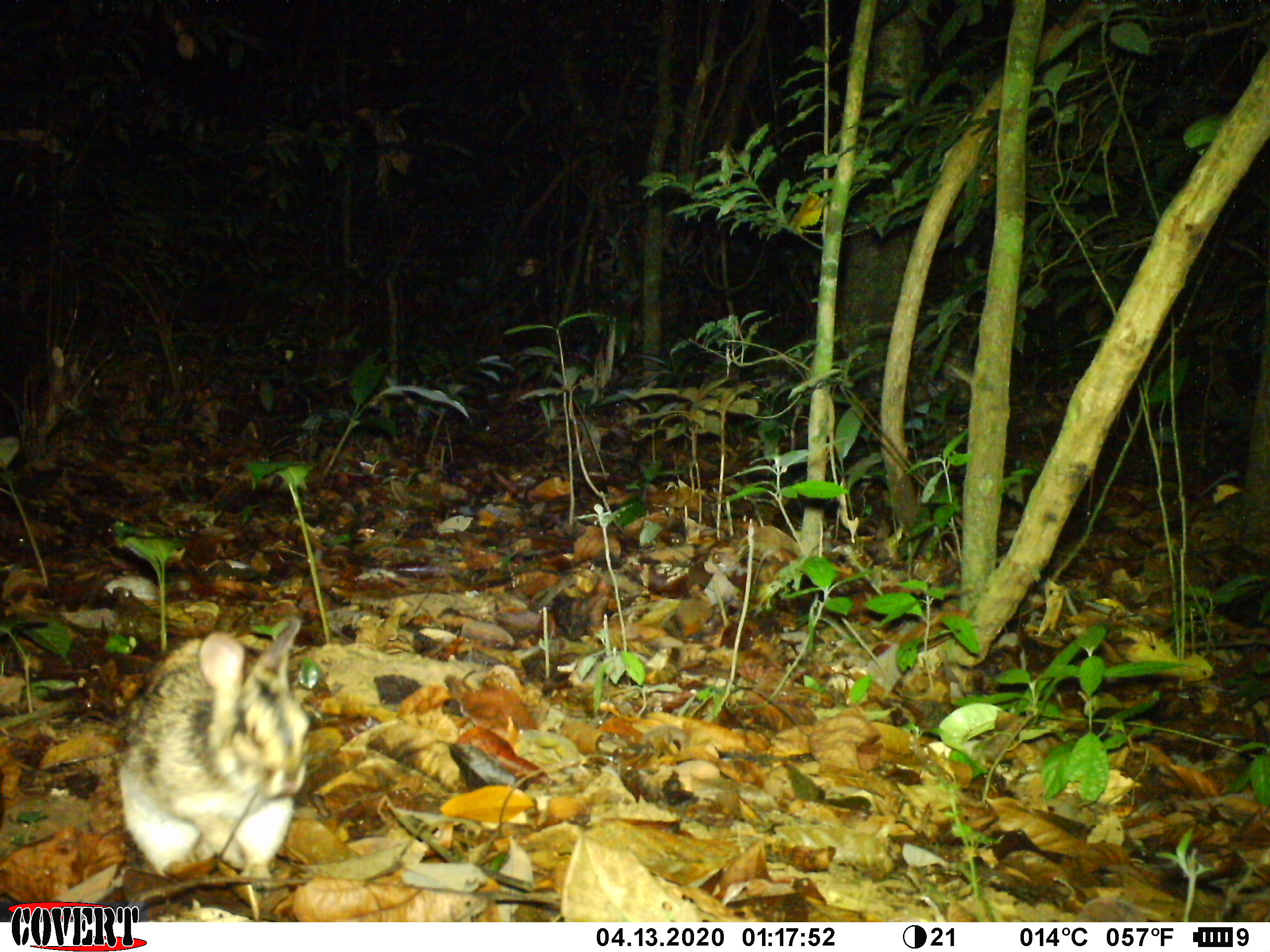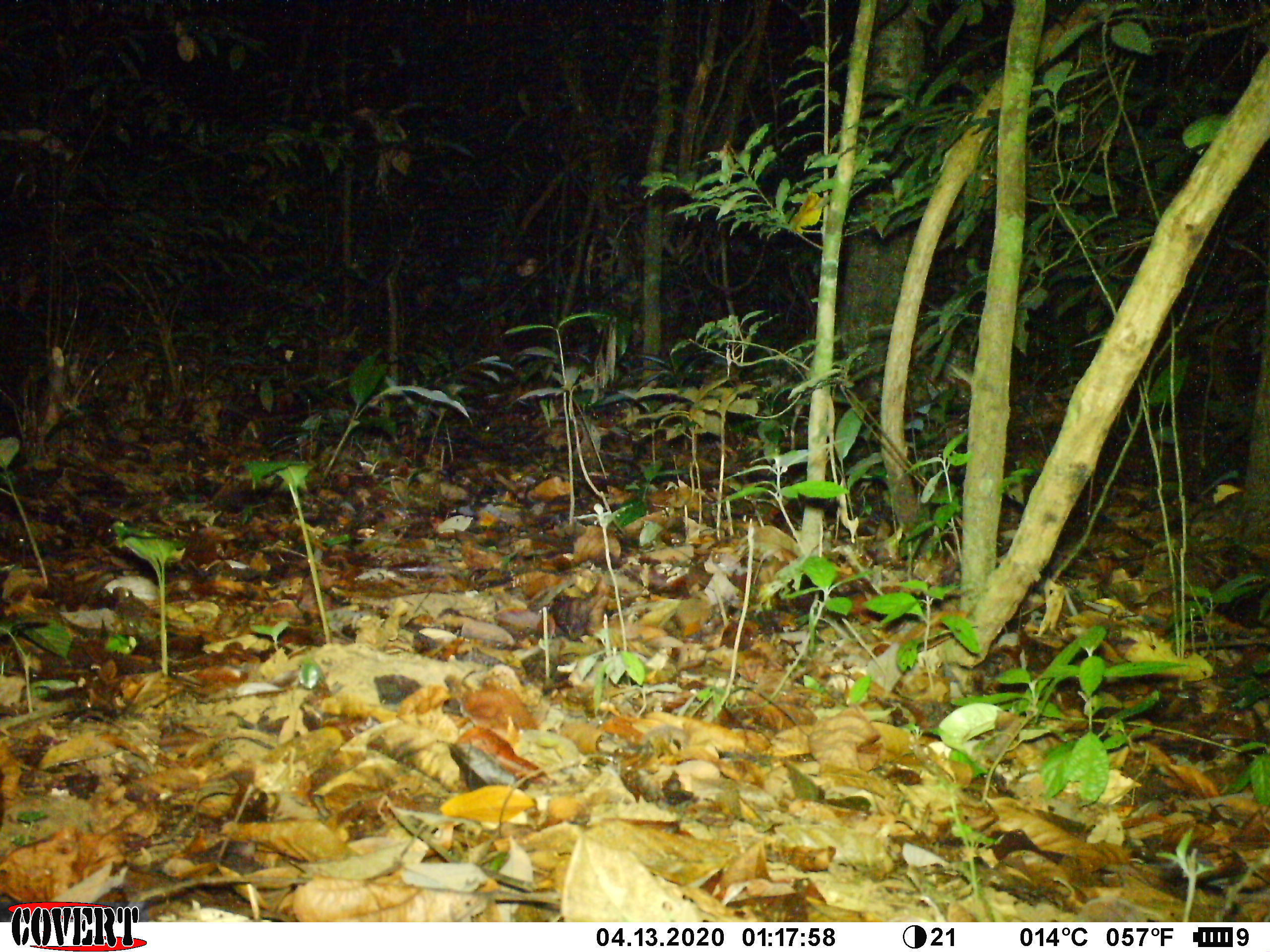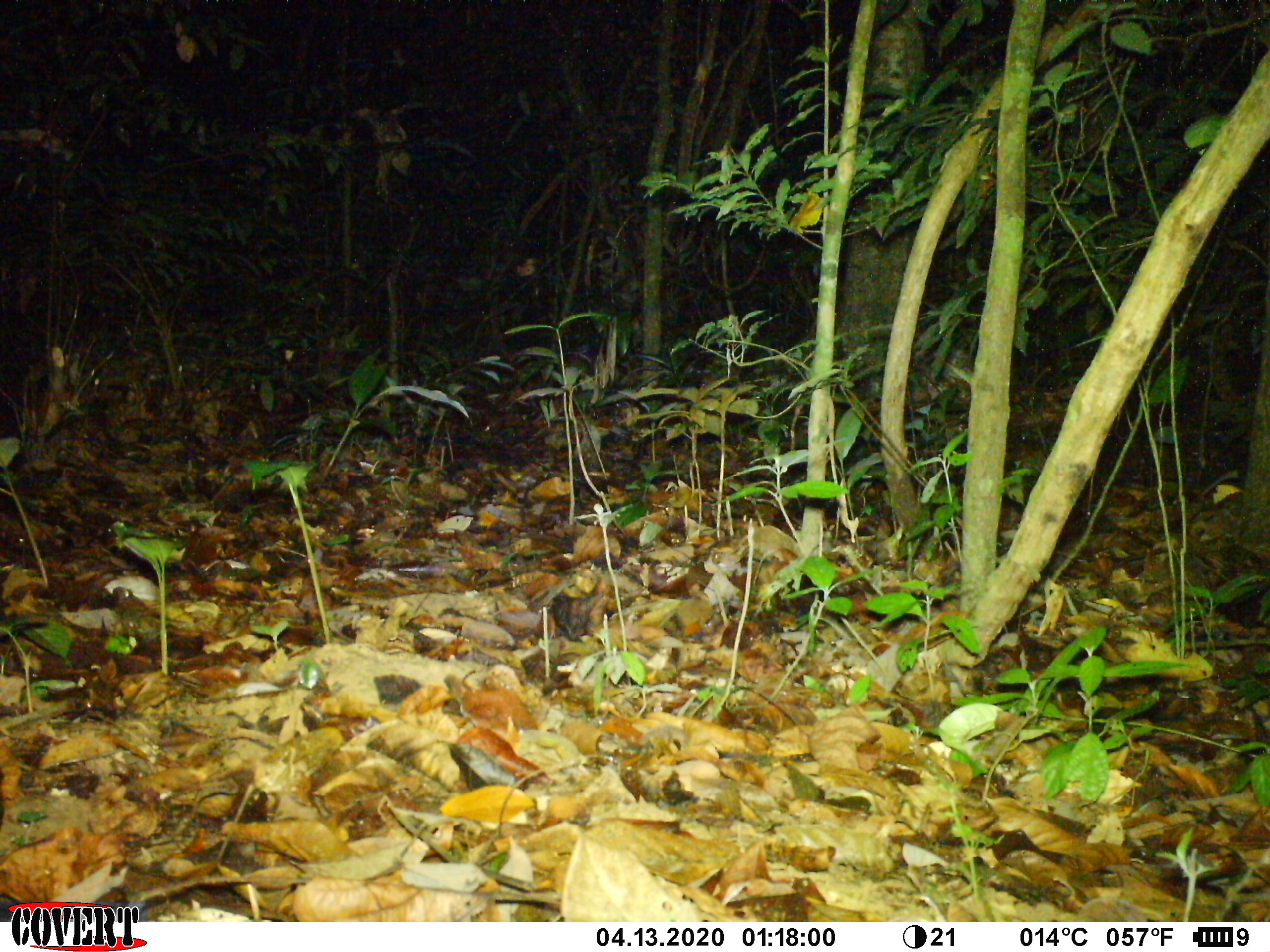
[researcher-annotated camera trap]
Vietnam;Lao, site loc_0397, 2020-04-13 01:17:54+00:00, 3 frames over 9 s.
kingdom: Animalia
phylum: Chordata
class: Mammalia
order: Lagomorpha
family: Leporidae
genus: Nesolagus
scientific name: Nesolagus timminsi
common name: annamite striped rabbit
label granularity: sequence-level